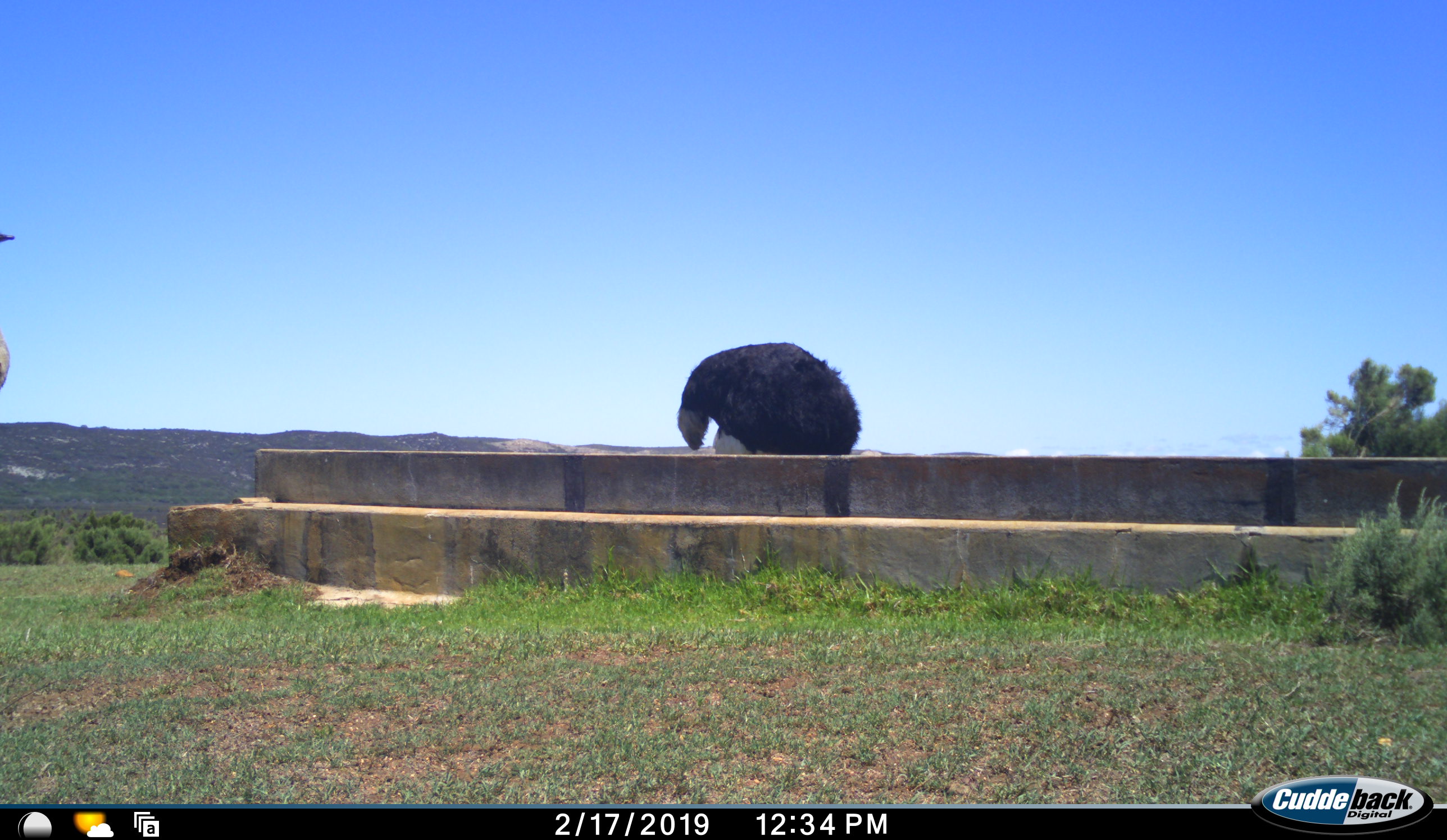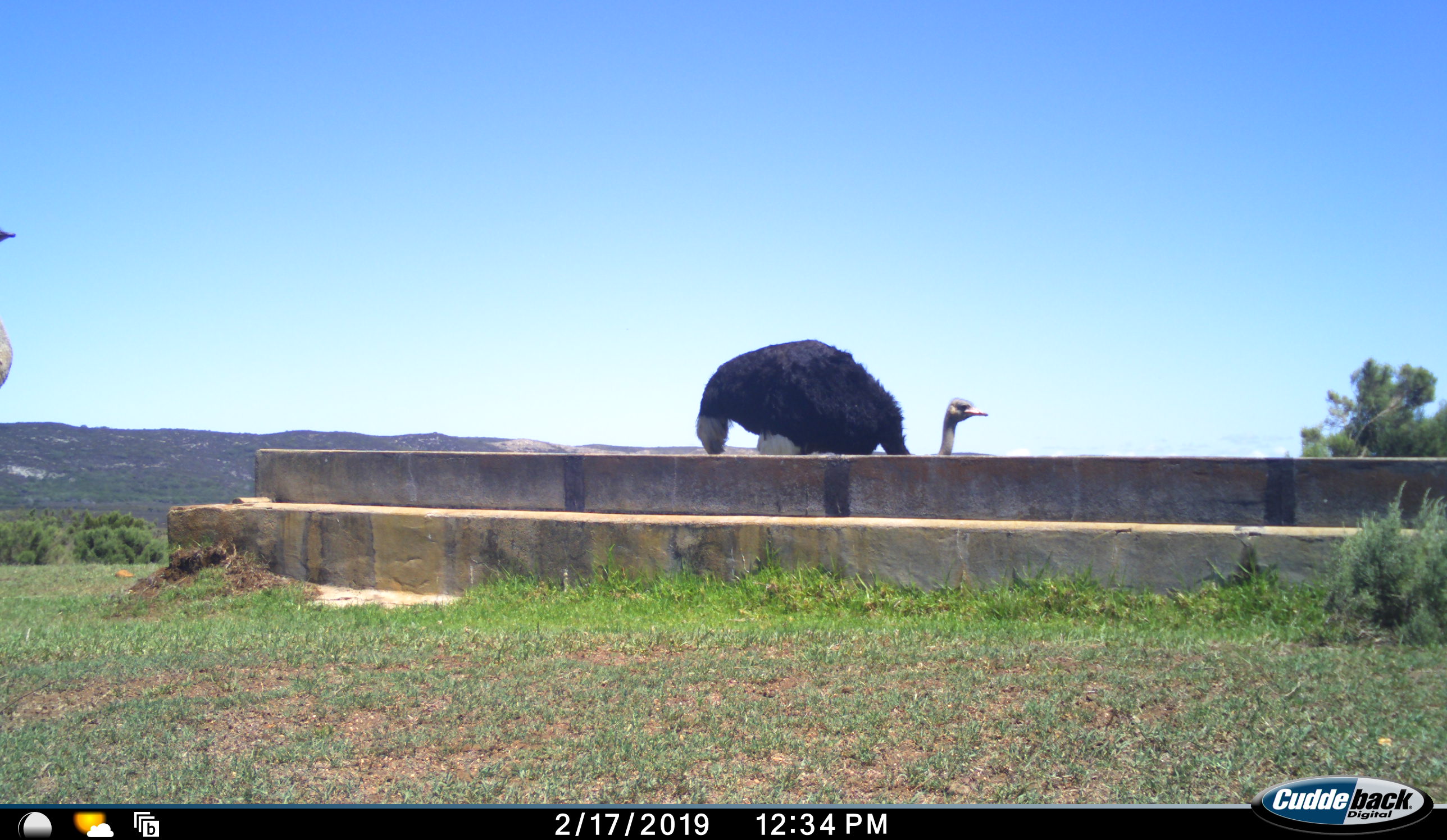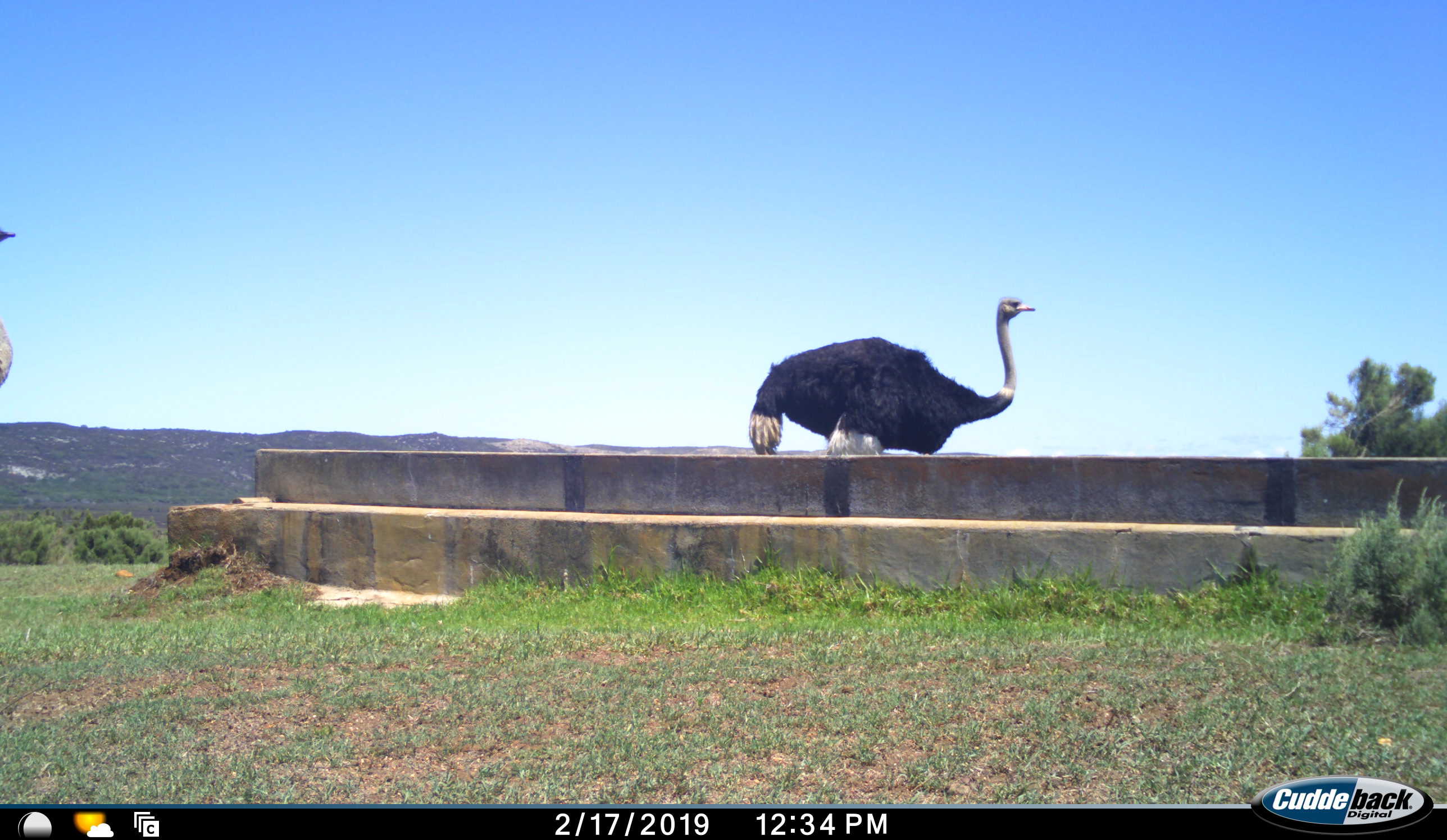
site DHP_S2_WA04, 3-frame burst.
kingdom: Animalia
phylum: Chordata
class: Aves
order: Struthioniformes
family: Struthionidae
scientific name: Struthionidae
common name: ostrich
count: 1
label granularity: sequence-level